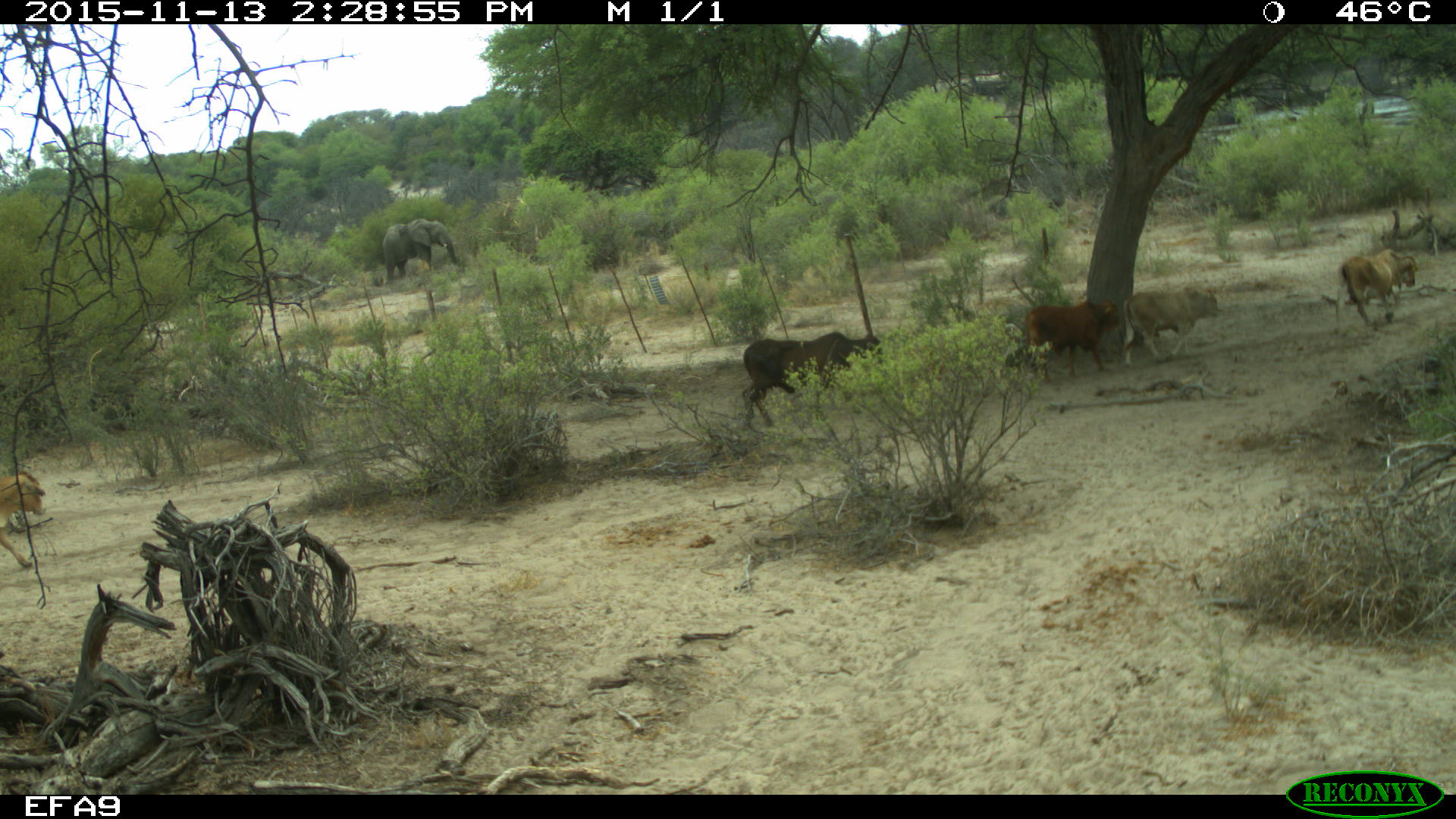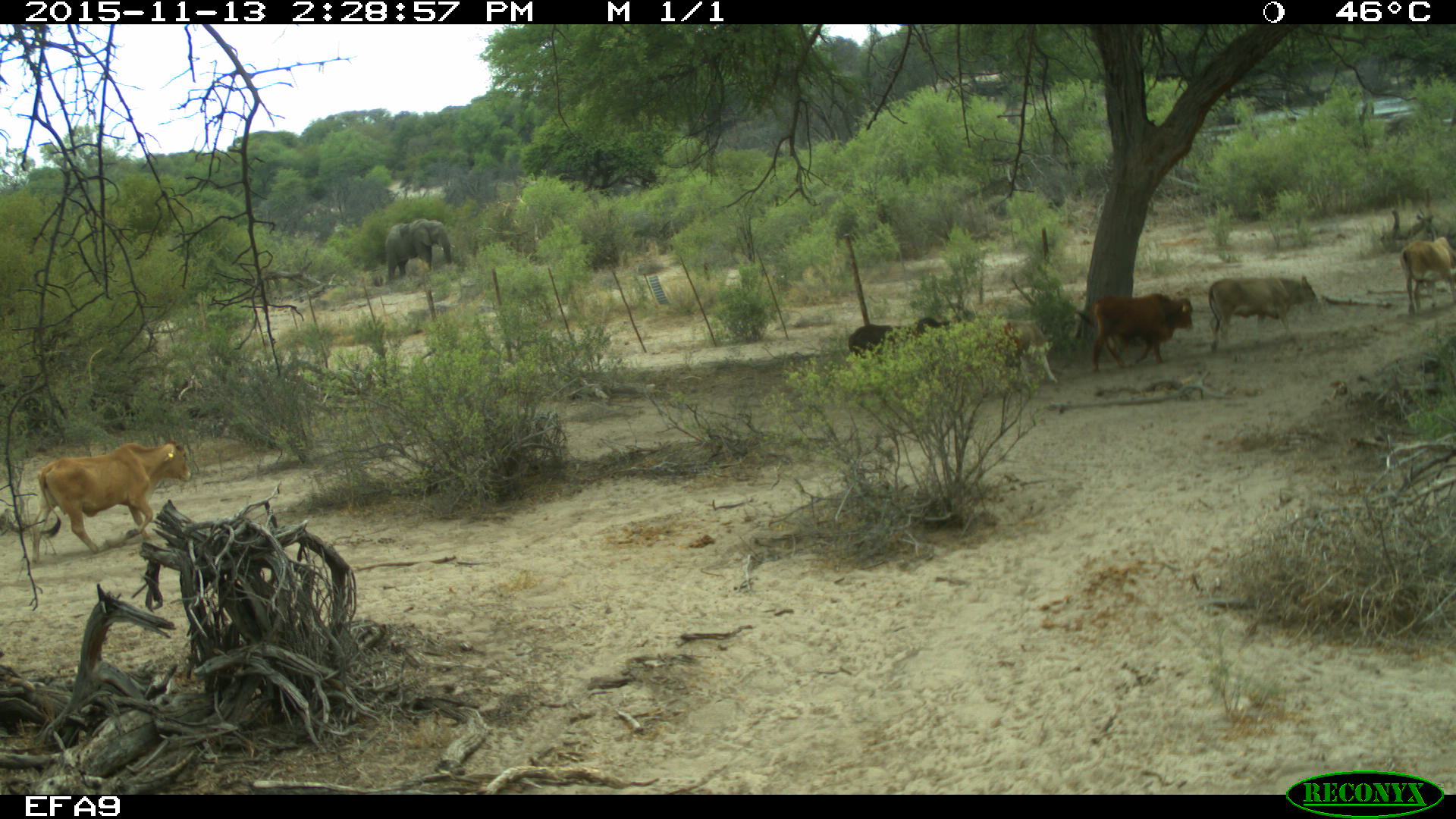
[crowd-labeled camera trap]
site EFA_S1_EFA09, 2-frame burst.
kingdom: Animalia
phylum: Chordata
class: Mammalia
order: Artiodactyla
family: Bovidae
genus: Bos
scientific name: Bos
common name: cattle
Cattle (Bos), count 4. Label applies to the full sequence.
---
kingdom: Animalia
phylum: Chordata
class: Mammalia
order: Proboscidea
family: Elephantidae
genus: Loxodonta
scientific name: Loxodonta africana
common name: african bush elephant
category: elephant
Elephant (african bush elephant) (Loxodonta africana), count 1. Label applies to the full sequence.